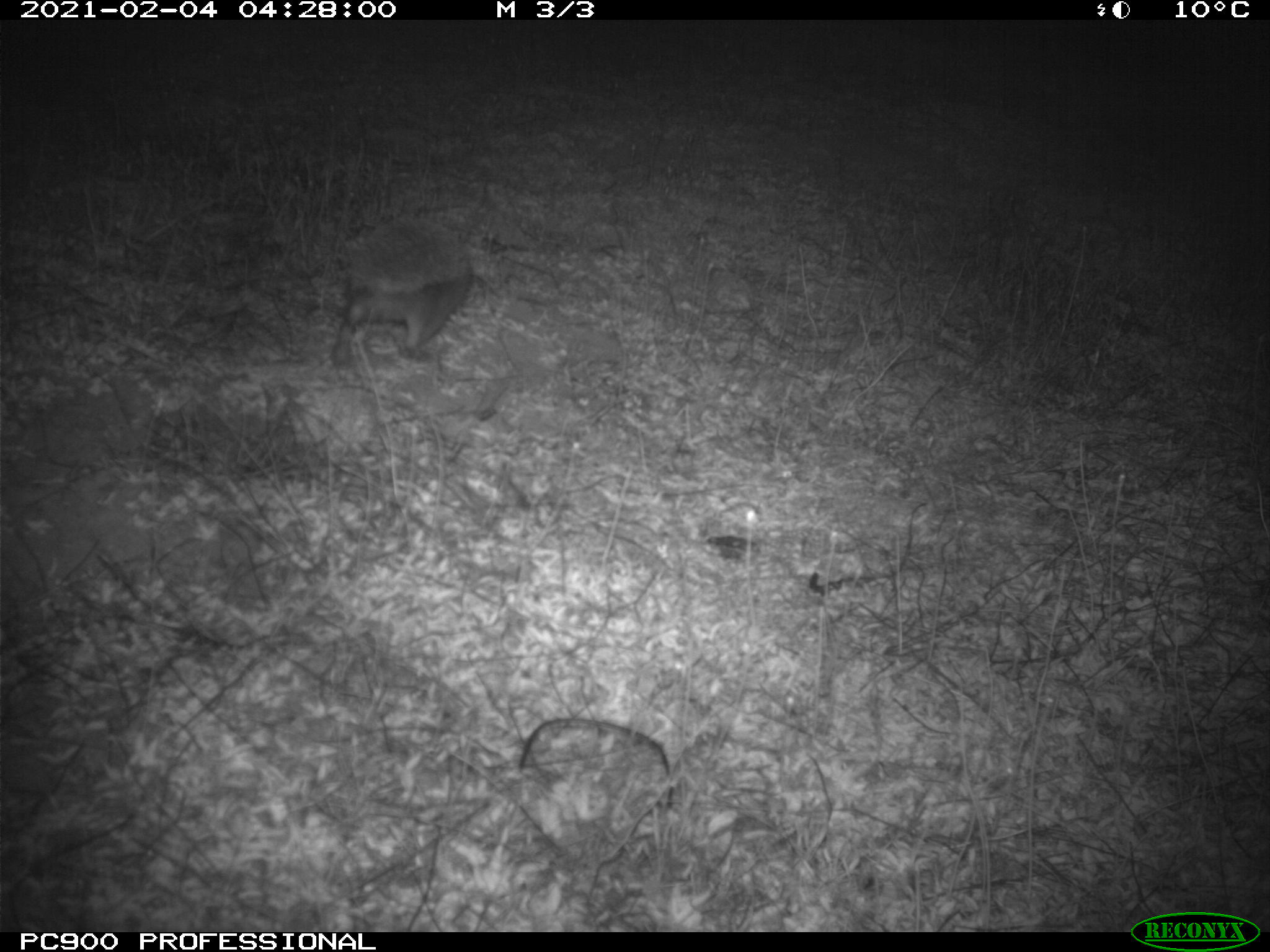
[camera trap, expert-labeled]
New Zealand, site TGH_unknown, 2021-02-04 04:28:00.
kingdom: Animalia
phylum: Chordata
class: Mammalia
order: Eulipotyphla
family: Erinaceidae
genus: Erinaceus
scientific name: Erinaceus europaeus europaeus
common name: european hedgehog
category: hedgehog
Hedgehog (european hedgehog) (Erinaceus europaeus europaeus).